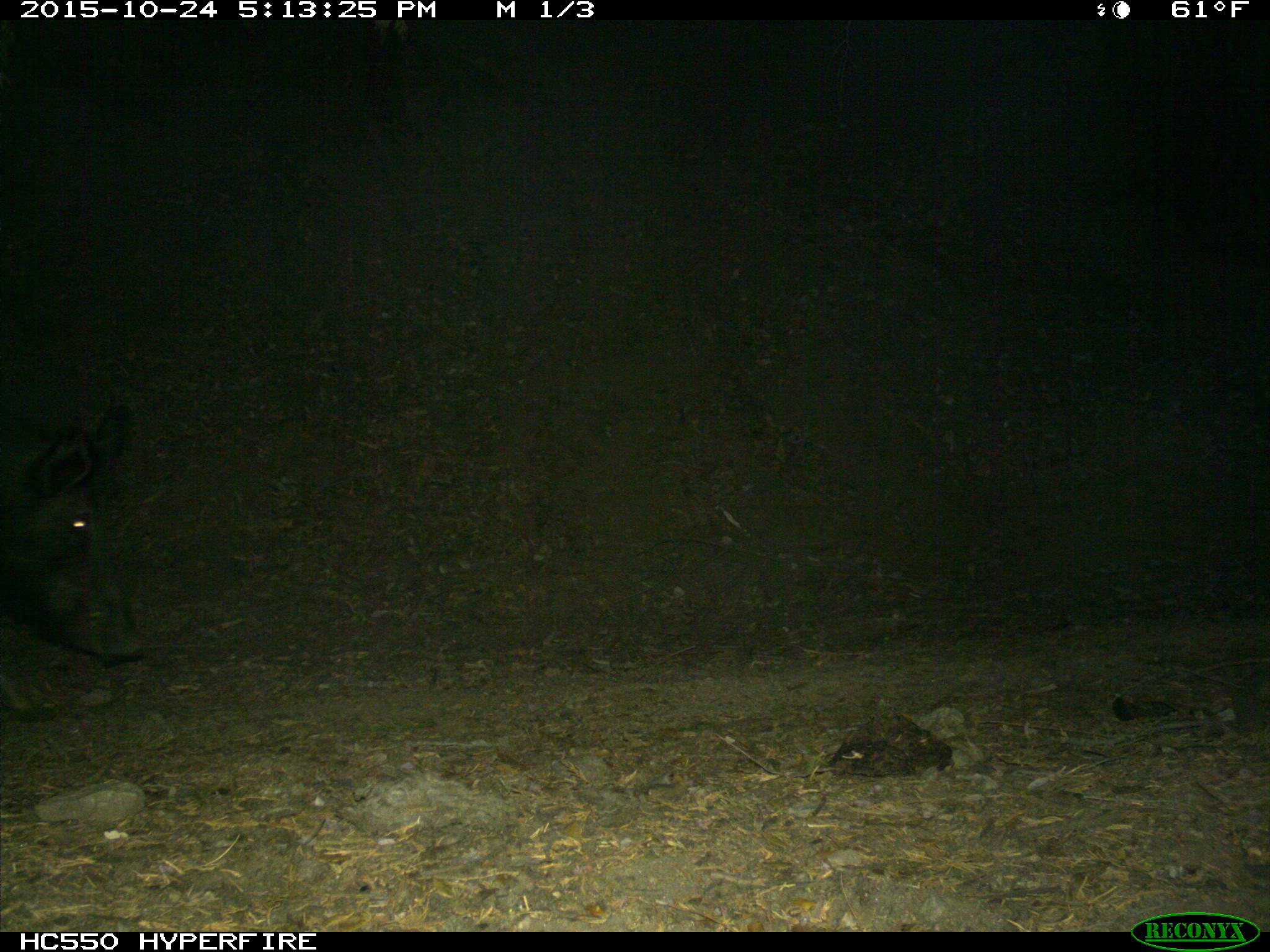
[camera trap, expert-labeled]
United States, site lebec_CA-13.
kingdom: Animalia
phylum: Chordata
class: Mammalia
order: Artiodactyla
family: Suidae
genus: Sus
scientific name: Sus scrofa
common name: wild boar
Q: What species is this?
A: Sus scrofa (wild boar).